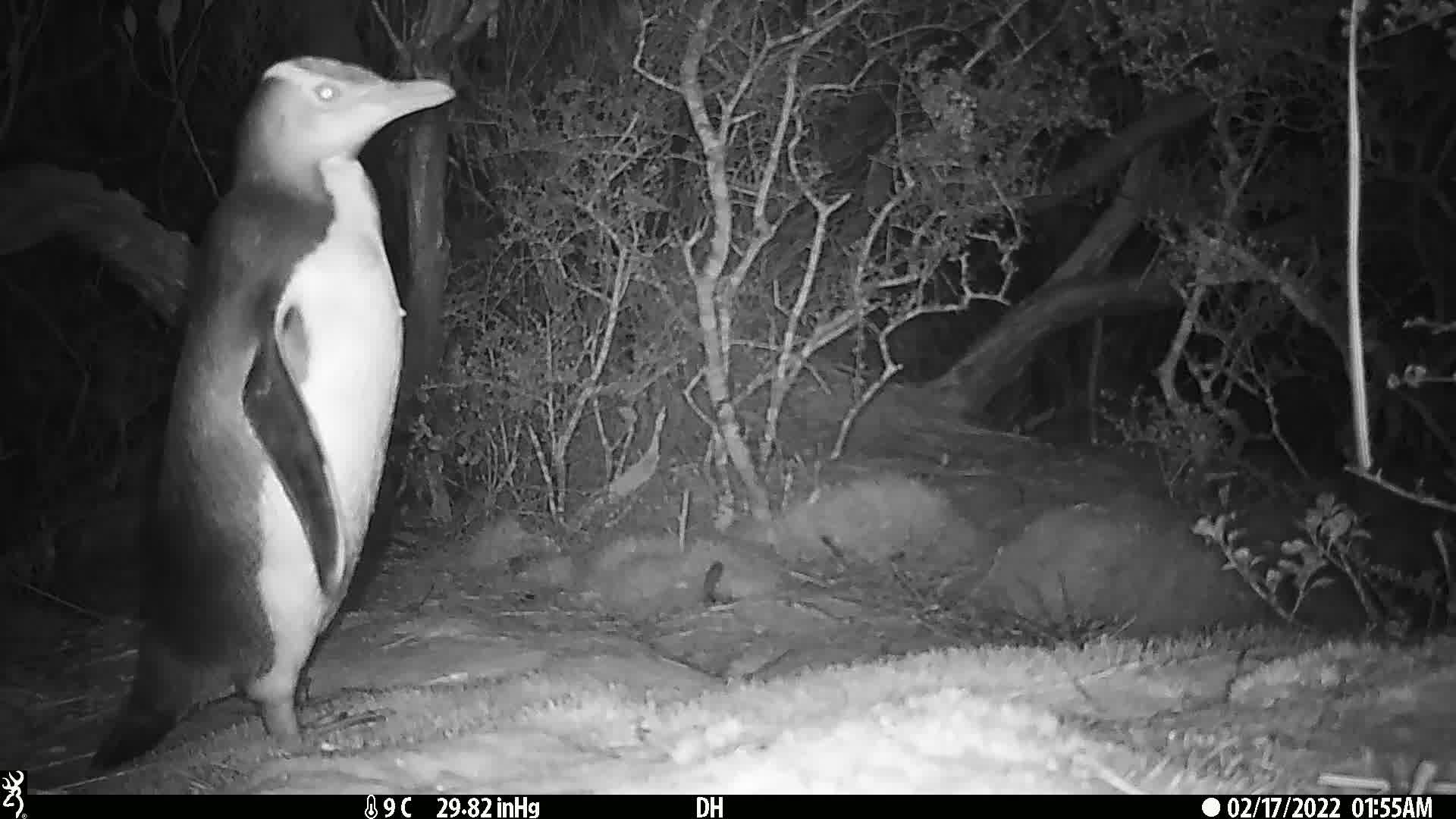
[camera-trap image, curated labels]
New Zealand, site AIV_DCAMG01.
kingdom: Animalia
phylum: Chordata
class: Aves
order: Sphenisciformes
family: Spheniscidae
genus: Megadyptes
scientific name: Megadyptes antipodes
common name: yellow-eyed penguin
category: yellow eyed penguin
Yellow eyed penguin (yellow-eyed penguin) (Megadyptes antipodes).